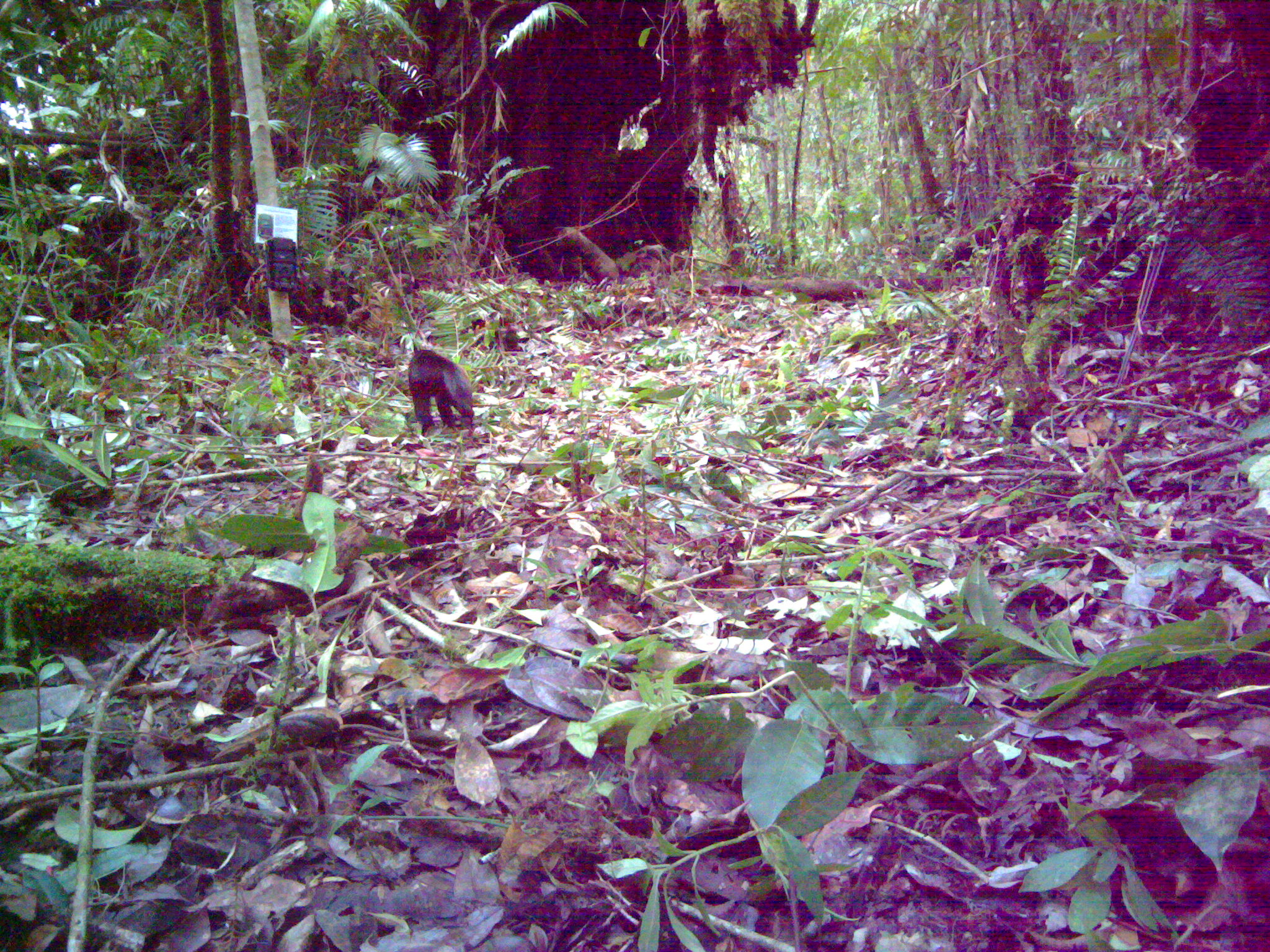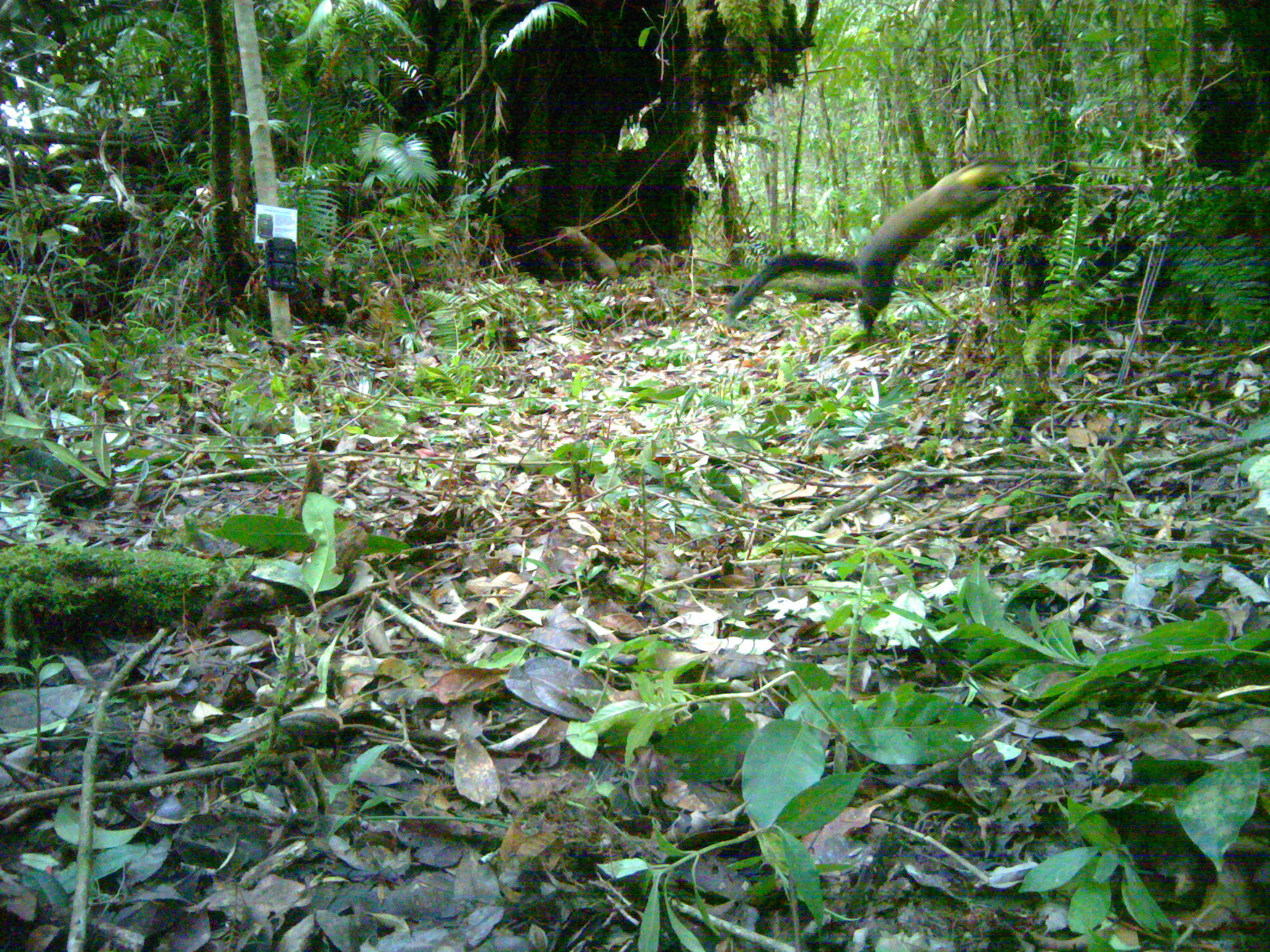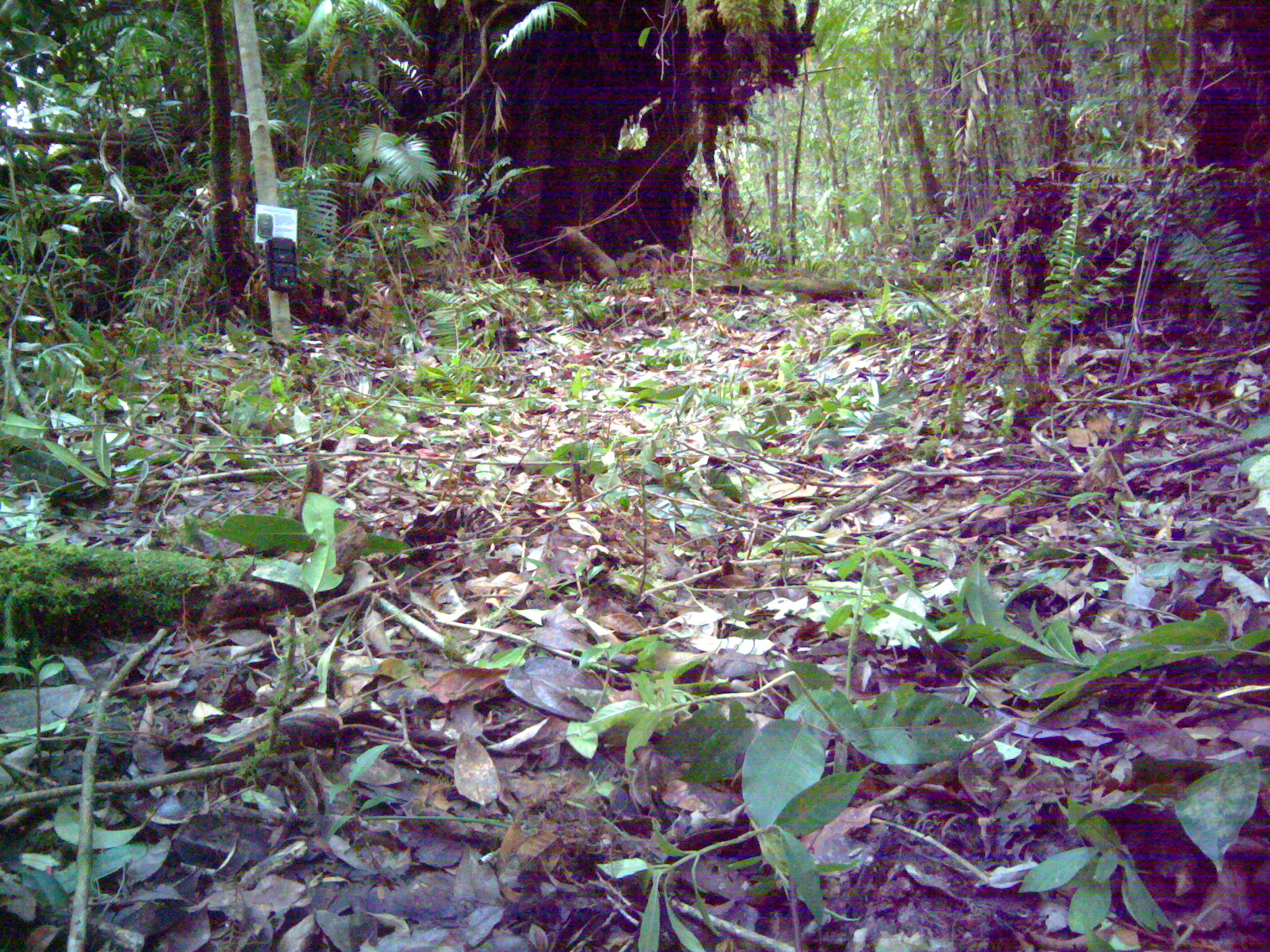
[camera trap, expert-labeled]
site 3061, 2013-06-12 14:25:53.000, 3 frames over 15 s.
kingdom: Animalia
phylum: Chordata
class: Mammalia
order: Carnivora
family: Mustelidae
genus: Martes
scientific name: Martes flavigula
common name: yellow-throated marten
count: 1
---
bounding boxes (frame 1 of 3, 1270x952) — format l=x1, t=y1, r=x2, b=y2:
martes flavigula: l=404, t=347, r=474, b=434